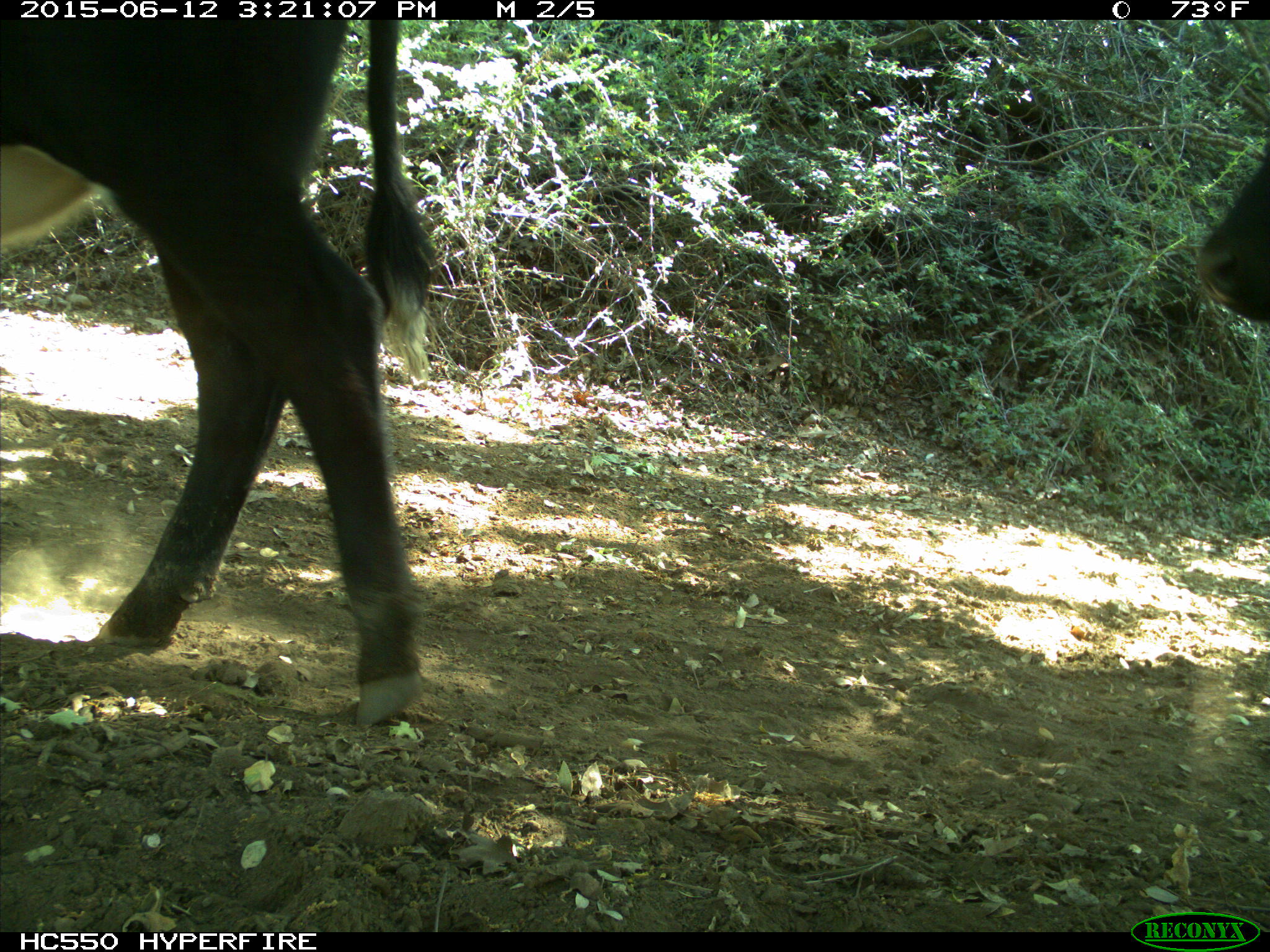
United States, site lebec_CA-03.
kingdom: Animalia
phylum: Chordata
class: Mammalia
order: Artiodactyla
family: Bovidae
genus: Bos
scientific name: Bos taurus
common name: domestic cow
Bos taurus (domestic cow).